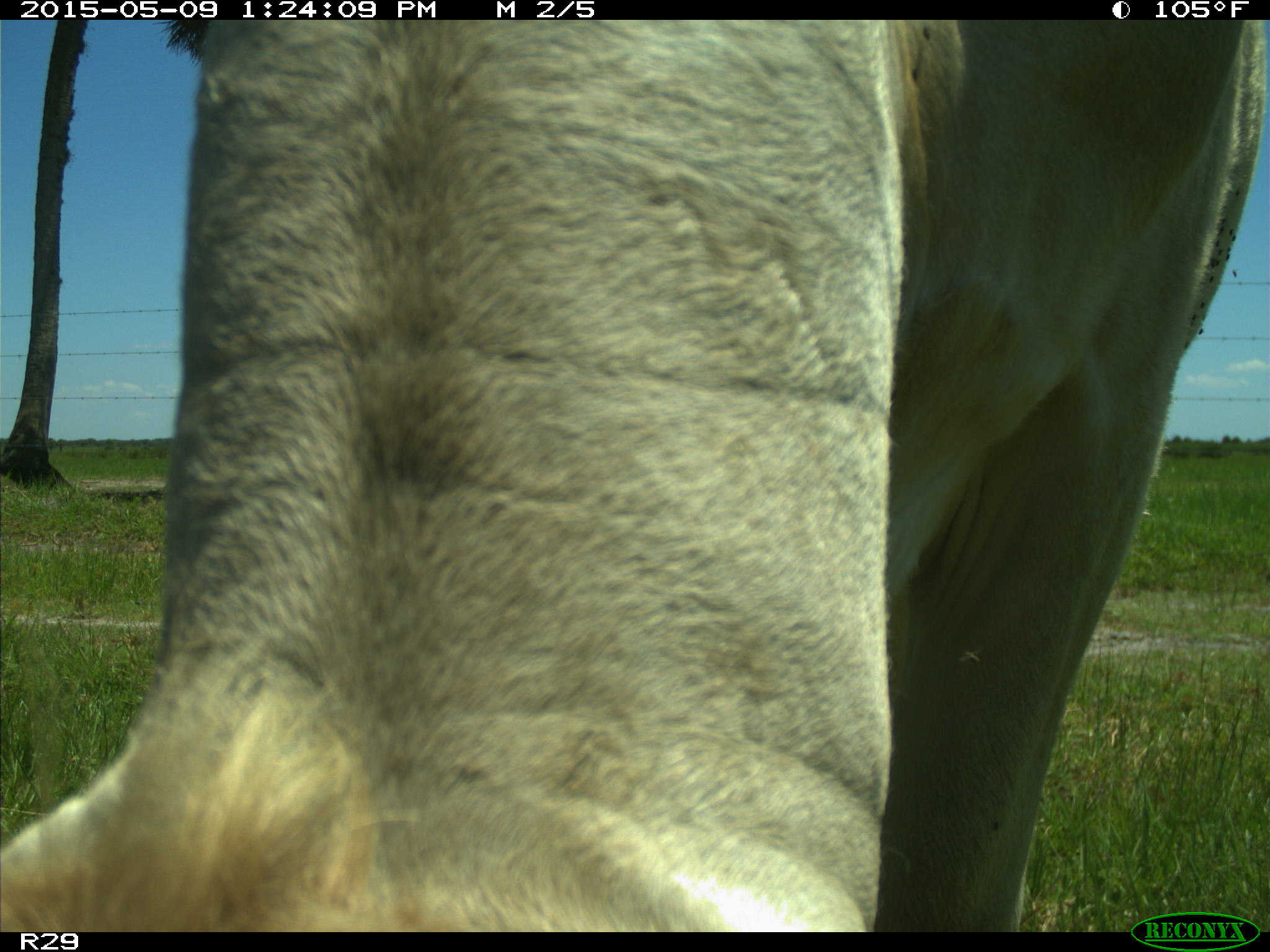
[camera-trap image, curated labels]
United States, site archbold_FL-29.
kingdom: Animalia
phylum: Chordata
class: Mammalia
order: Artiodactyla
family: Bovidae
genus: Bos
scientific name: Bos taurus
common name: domestic cow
Bos taurus (domestic cow).